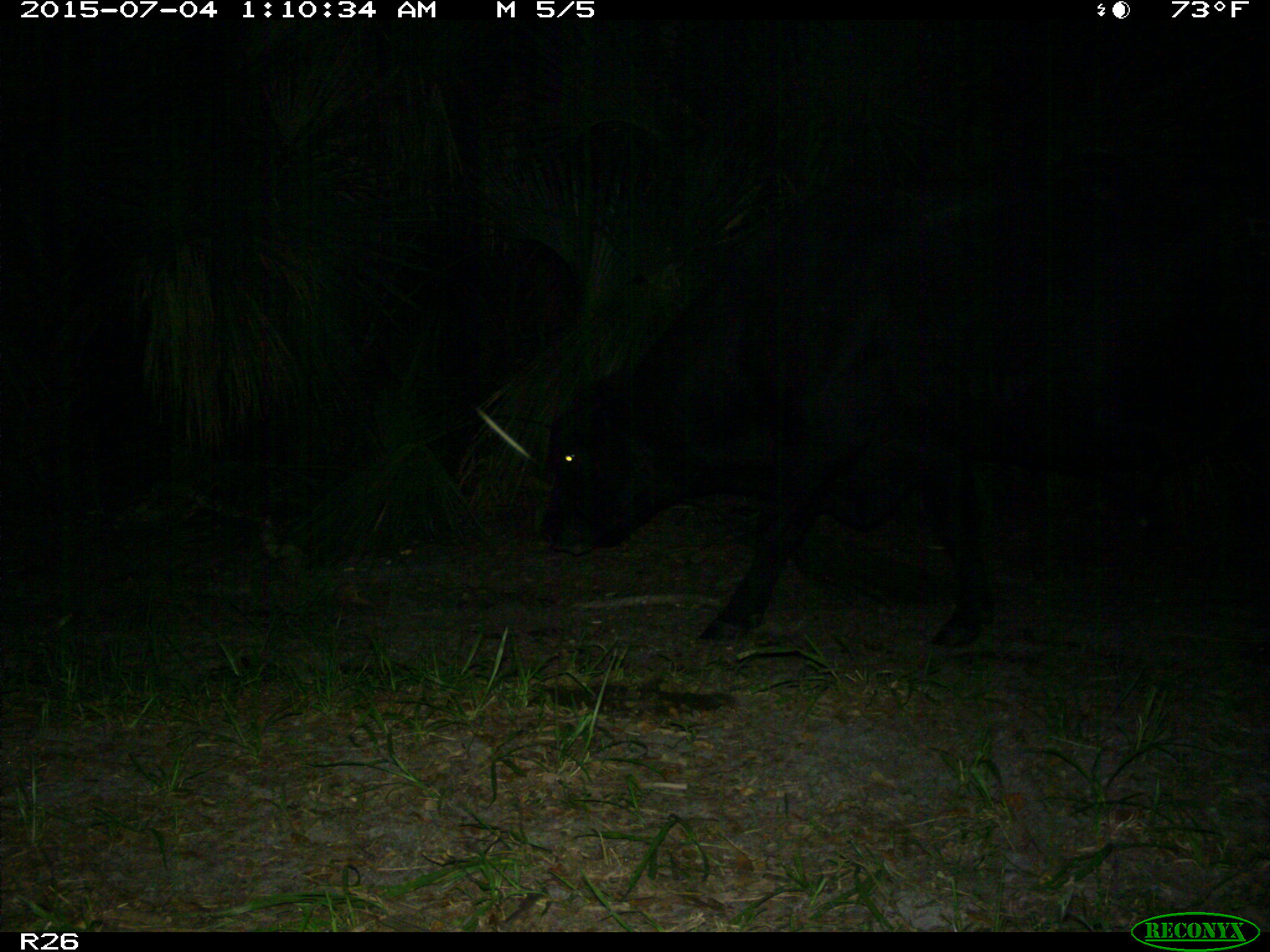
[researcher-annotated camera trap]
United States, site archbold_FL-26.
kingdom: Animalia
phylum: Chordata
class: Mammalia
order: Artiodactyla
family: Bovidae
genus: Bos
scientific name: Bos taurus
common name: domestic cow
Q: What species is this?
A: Bos taurus (domestic cow).